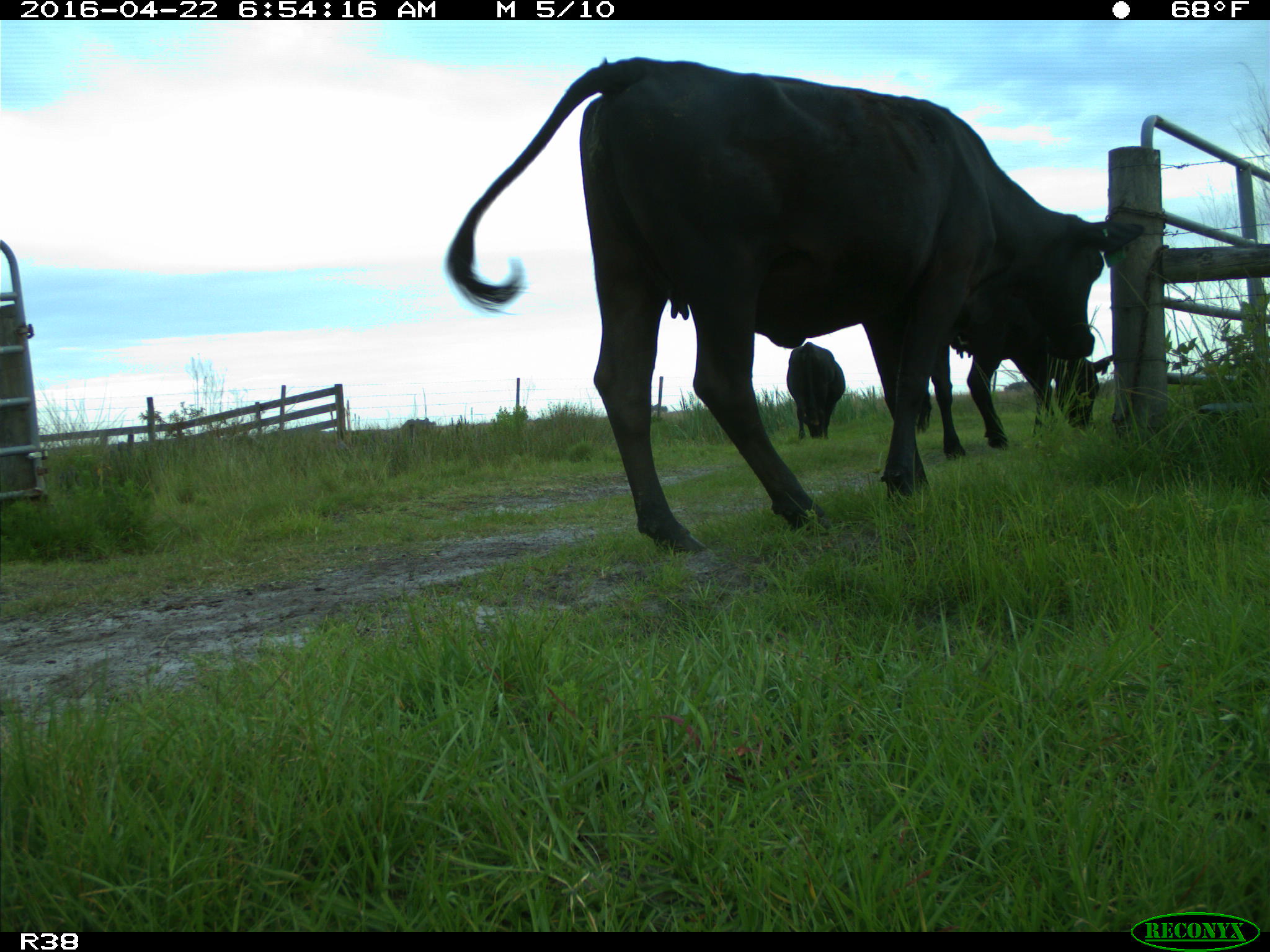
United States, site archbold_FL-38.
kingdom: Animalia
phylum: Chordata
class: Mammalia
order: Artiodactyla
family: Bovidae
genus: Bos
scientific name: Bos taurus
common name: domestic cow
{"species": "Bos taurus (domestic cow)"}